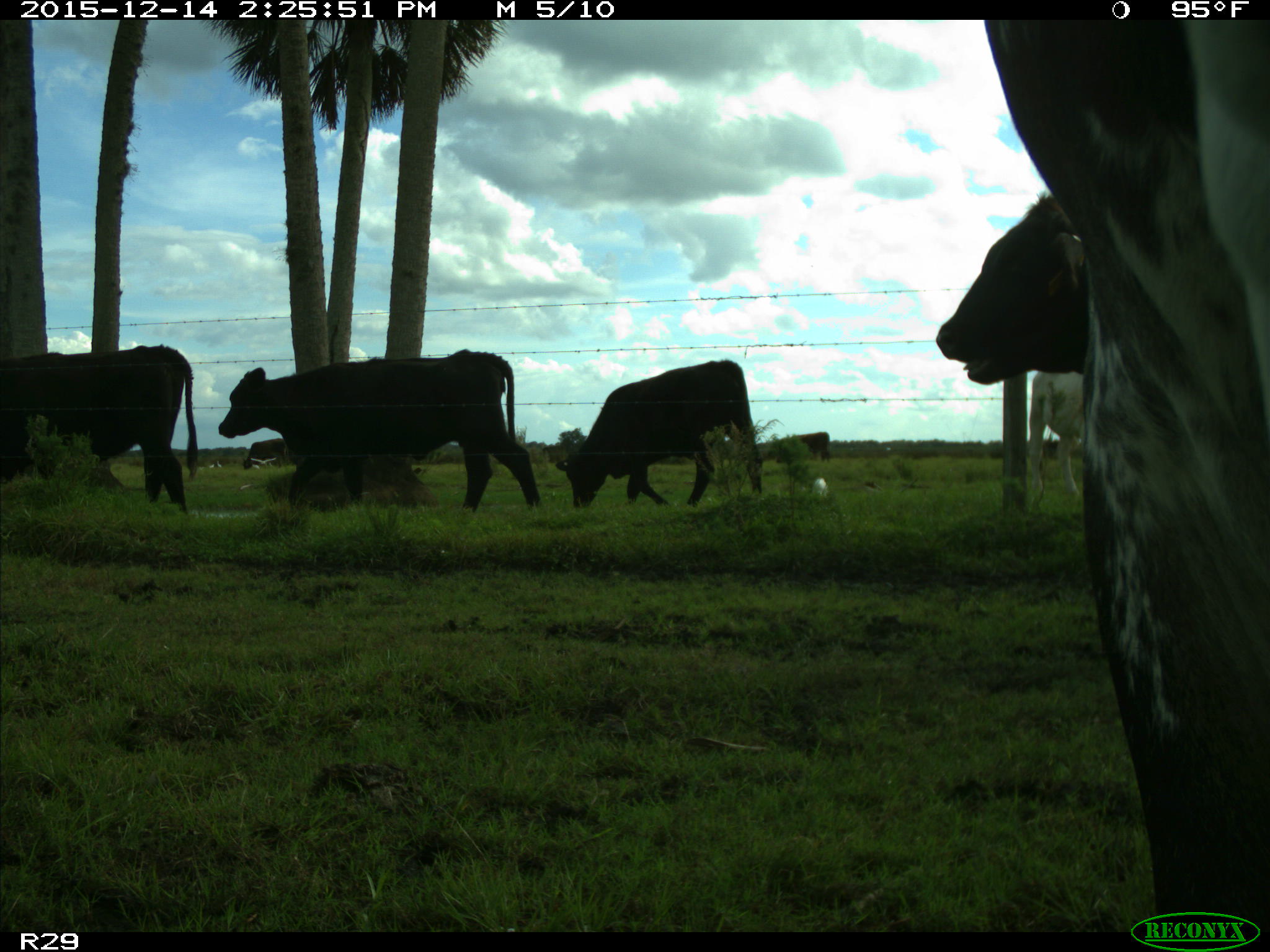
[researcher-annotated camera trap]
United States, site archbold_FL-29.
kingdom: Animalia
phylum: Chordata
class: Mammalia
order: Artiodactyla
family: Bovidae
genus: Bos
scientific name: Bos taurus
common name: domestic cow